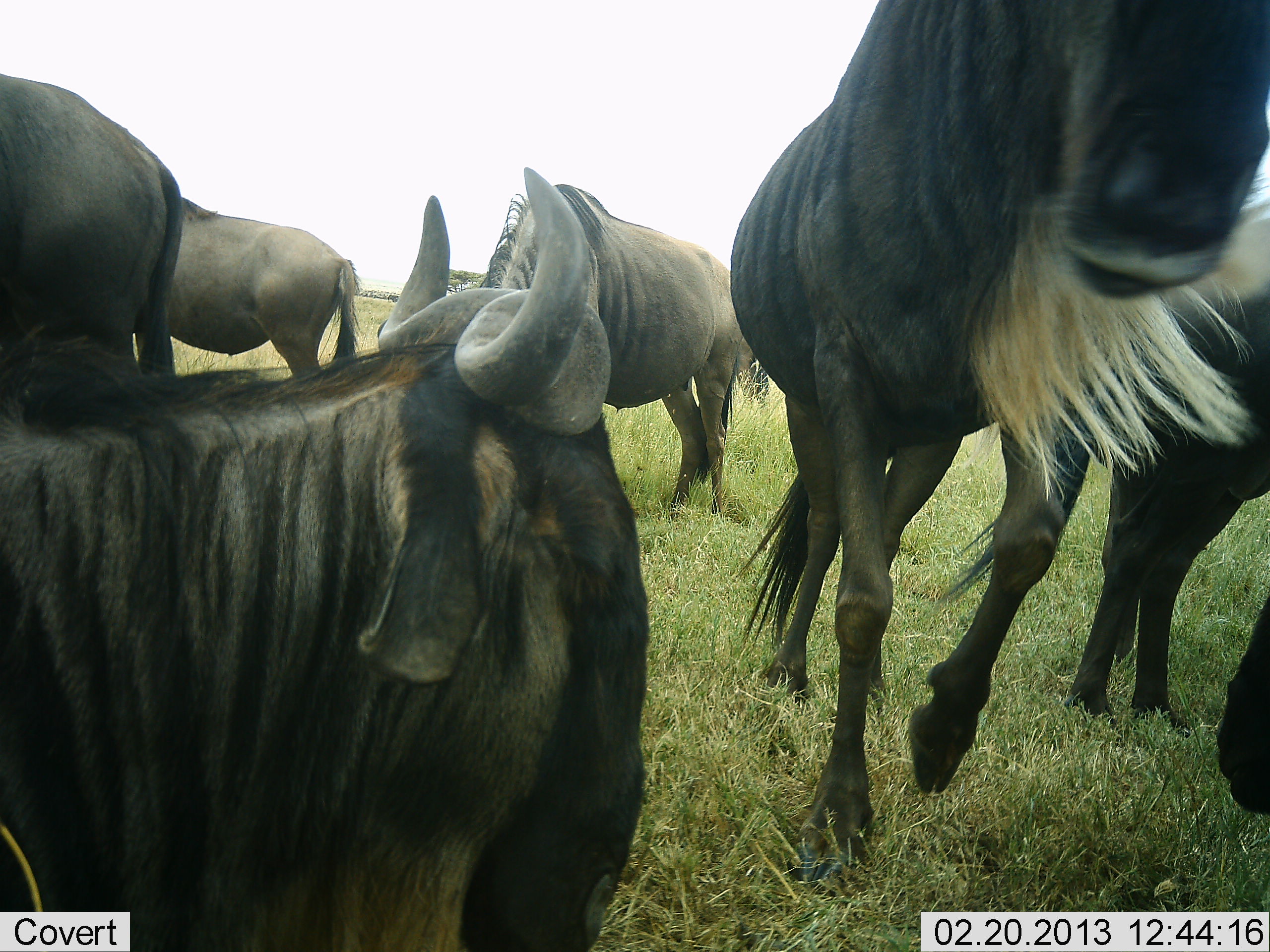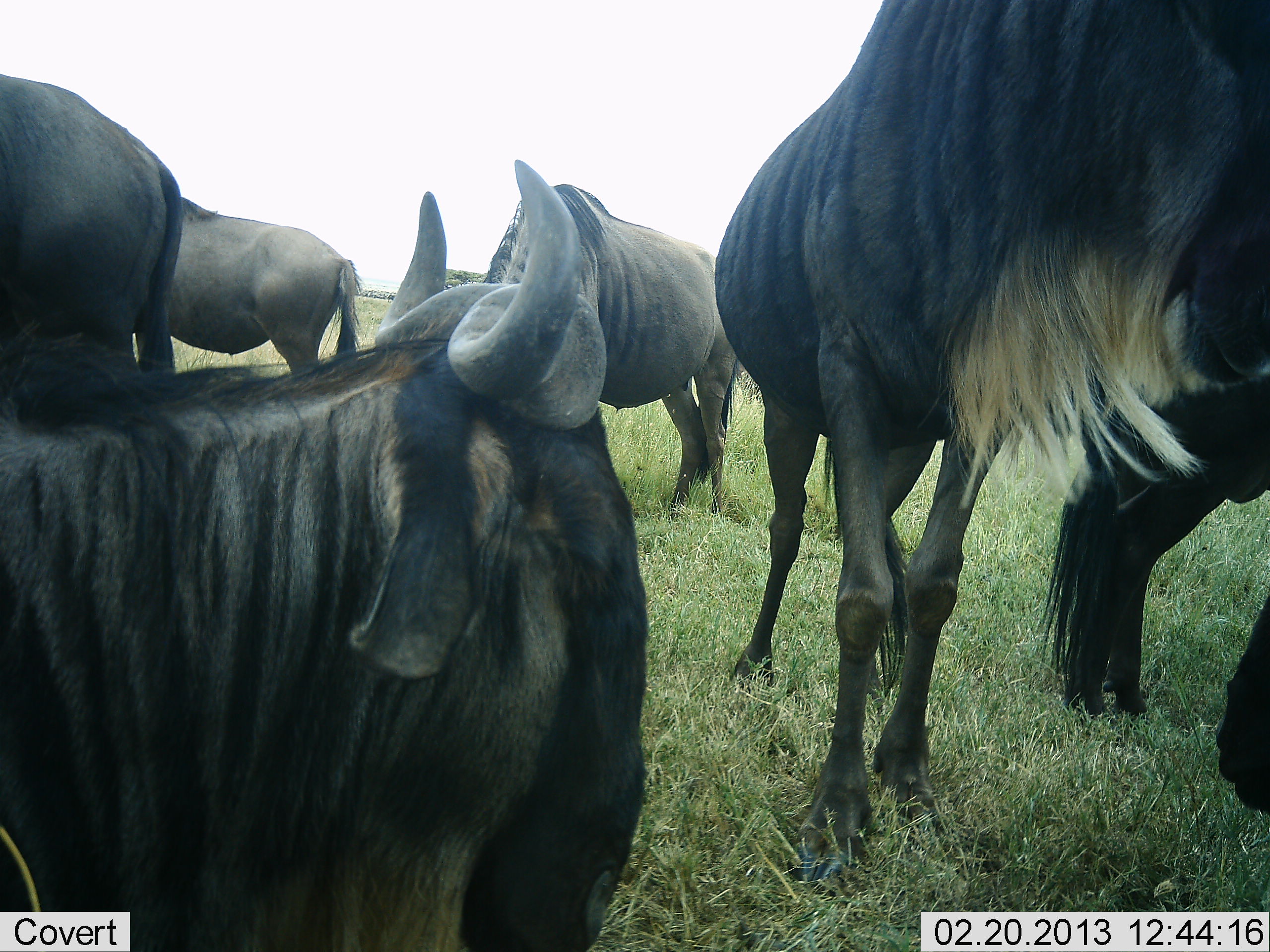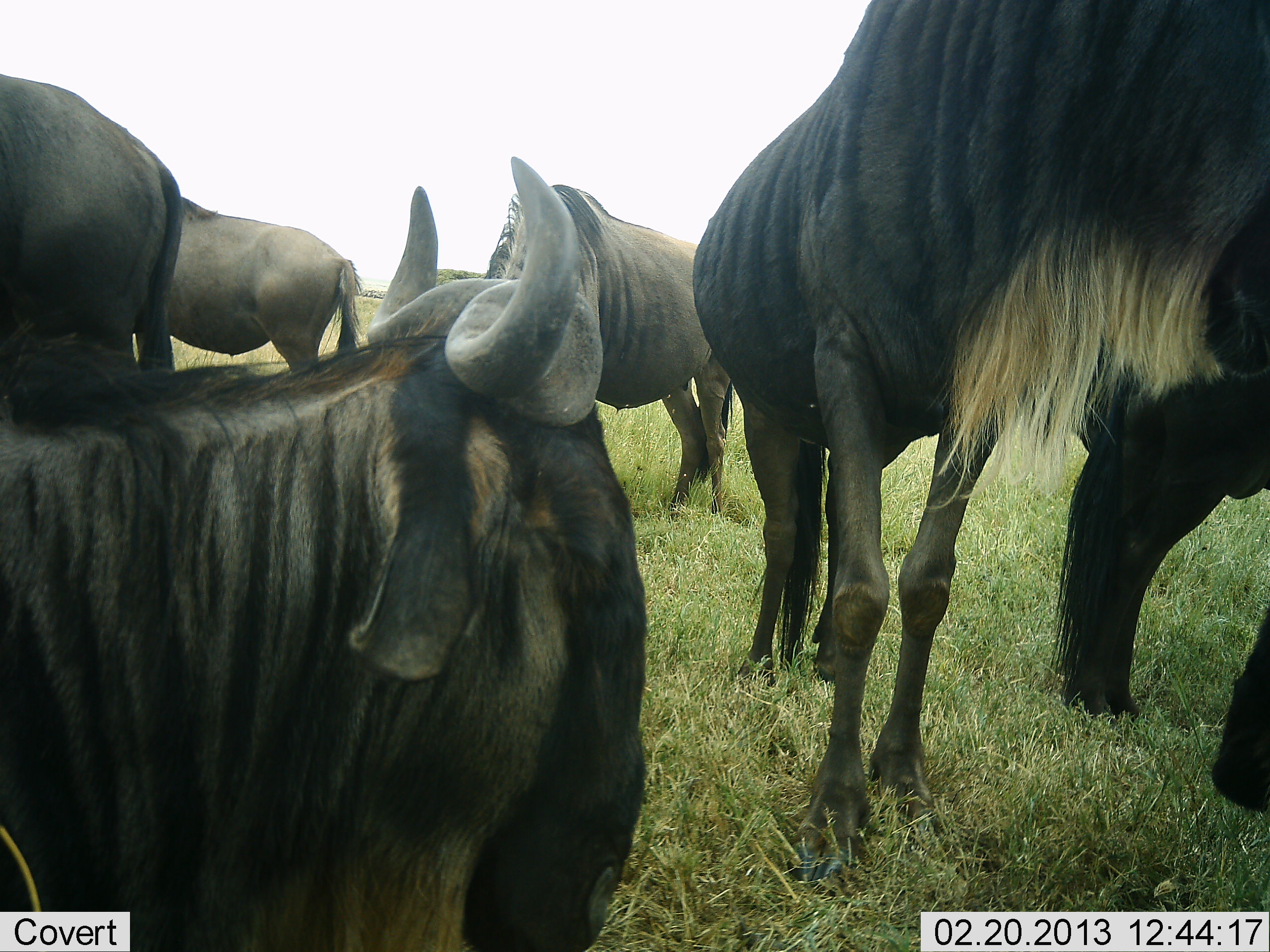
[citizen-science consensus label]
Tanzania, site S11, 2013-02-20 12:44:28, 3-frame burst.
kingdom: Animalia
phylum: Chordata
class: Mammalia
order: Artiodactyla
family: Bovidae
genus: Connochaetes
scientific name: Connochaetes taurinus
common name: blue wildebeest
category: wildebeest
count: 6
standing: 86%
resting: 64%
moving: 23%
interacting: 0%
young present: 0%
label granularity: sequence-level